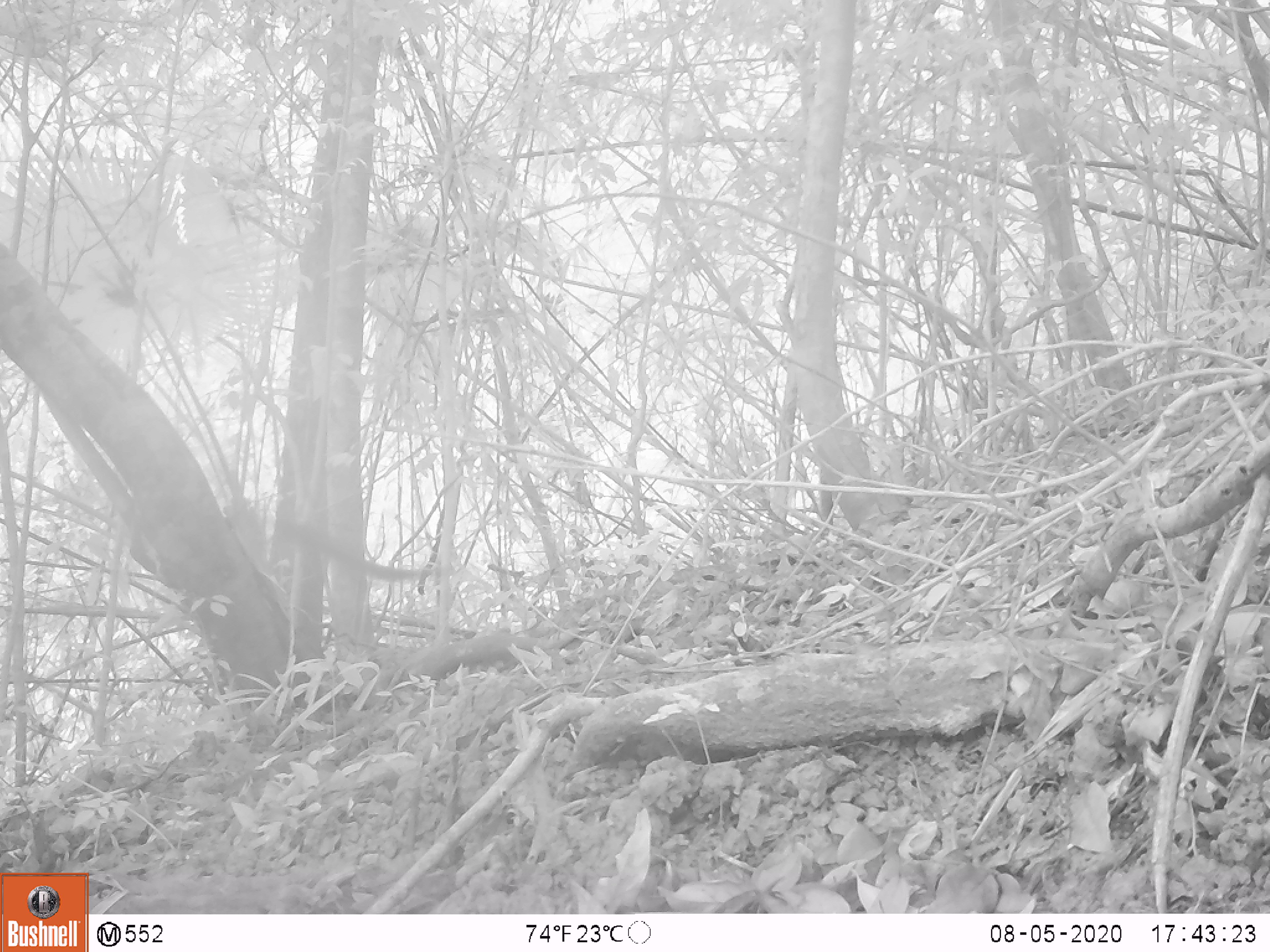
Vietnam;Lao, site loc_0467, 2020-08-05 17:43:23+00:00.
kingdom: Animalia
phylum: Chordata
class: Mammalia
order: Rodentia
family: Sciuridae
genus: Callosciurus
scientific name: Callosciurus erythraeus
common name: pallas's squirrel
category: pallass squirrel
Pallass squirrel (pallas's squirrel) (Callosciurus erythraeus). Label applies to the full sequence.